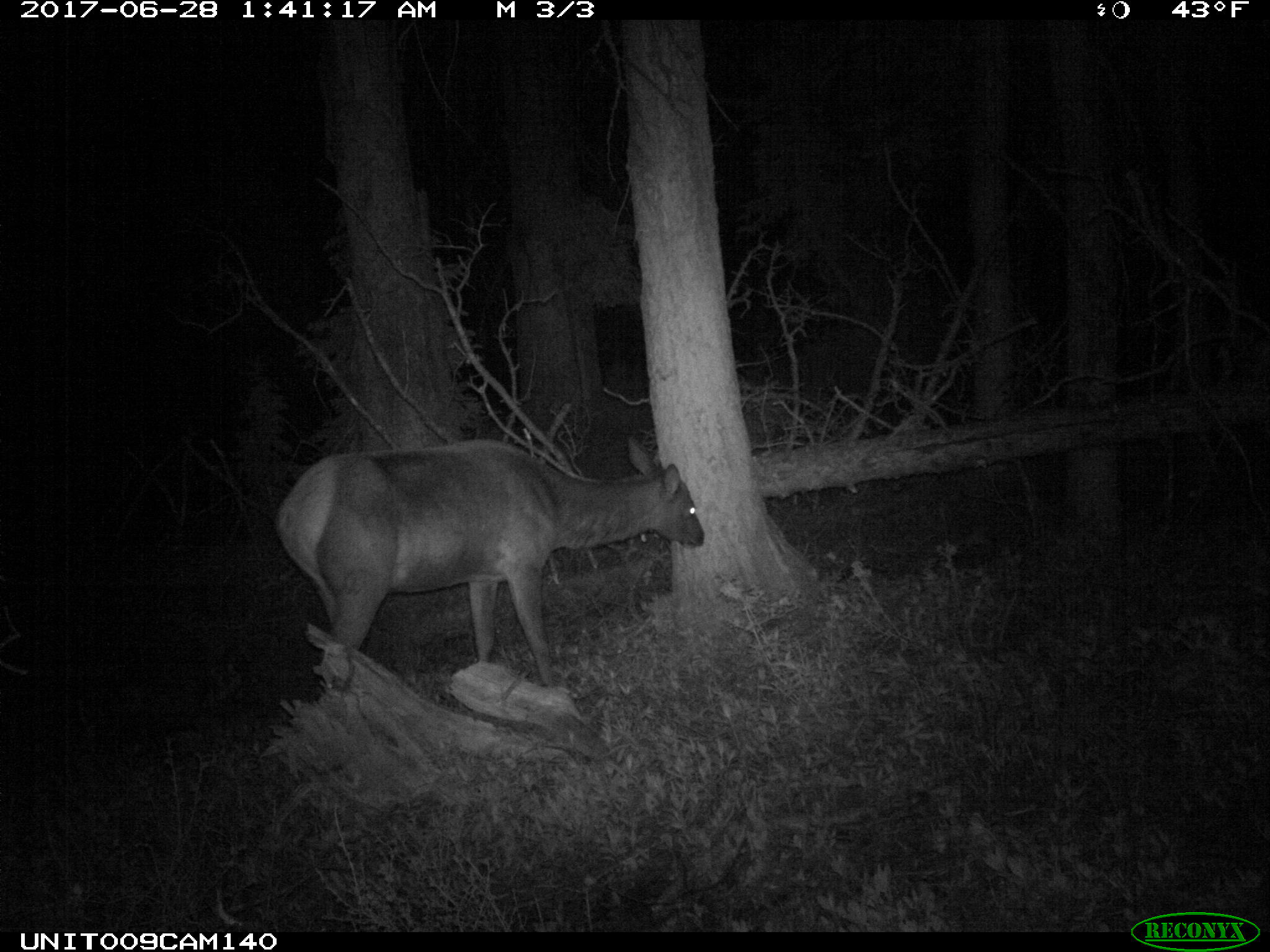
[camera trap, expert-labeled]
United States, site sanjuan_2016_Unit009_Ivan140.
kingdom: Animalia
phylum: Chordata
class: Mammalia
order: Artiodactyla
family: Cervidae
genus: Cervus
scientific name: Cervus elaphus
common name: red deer